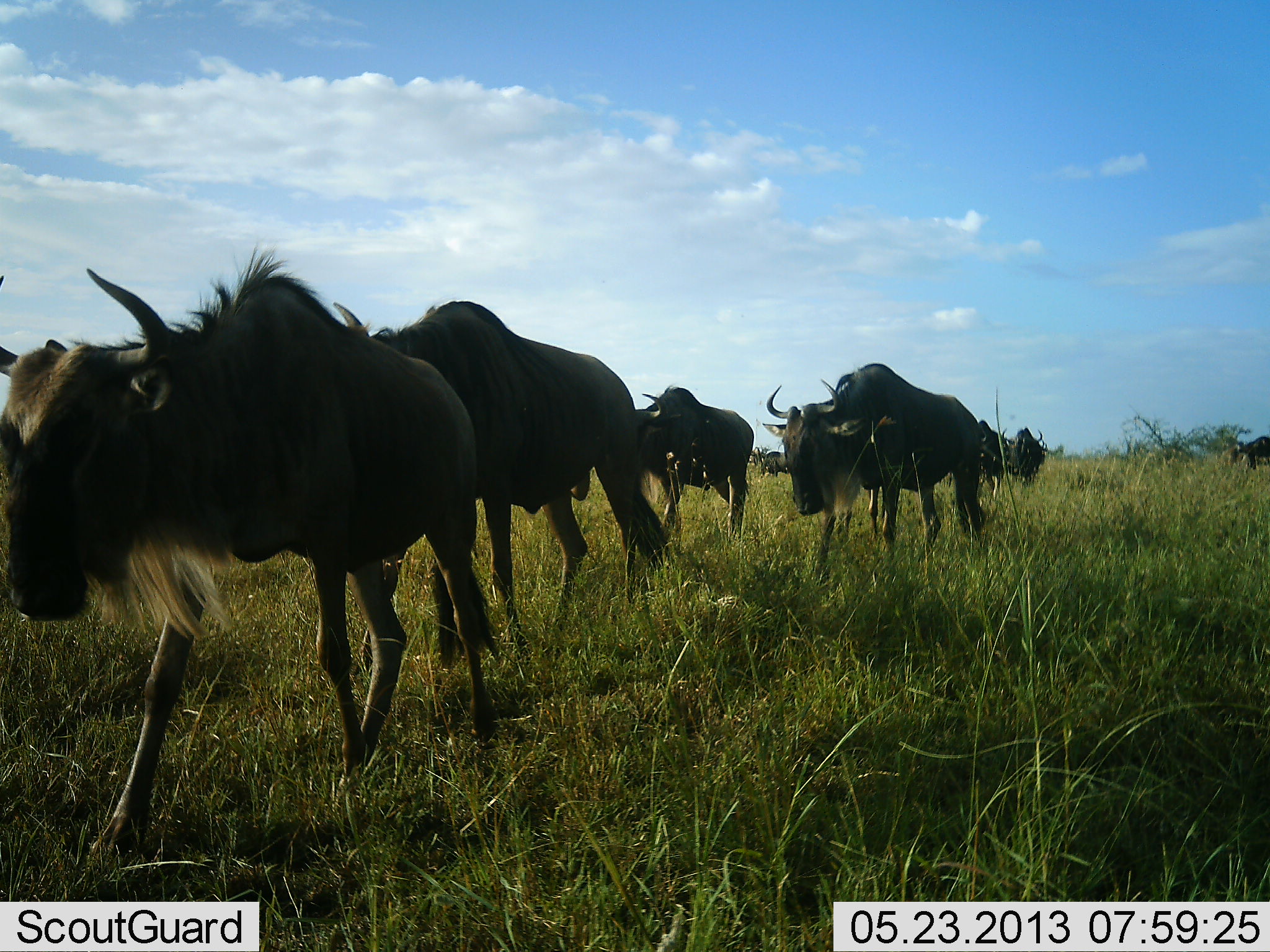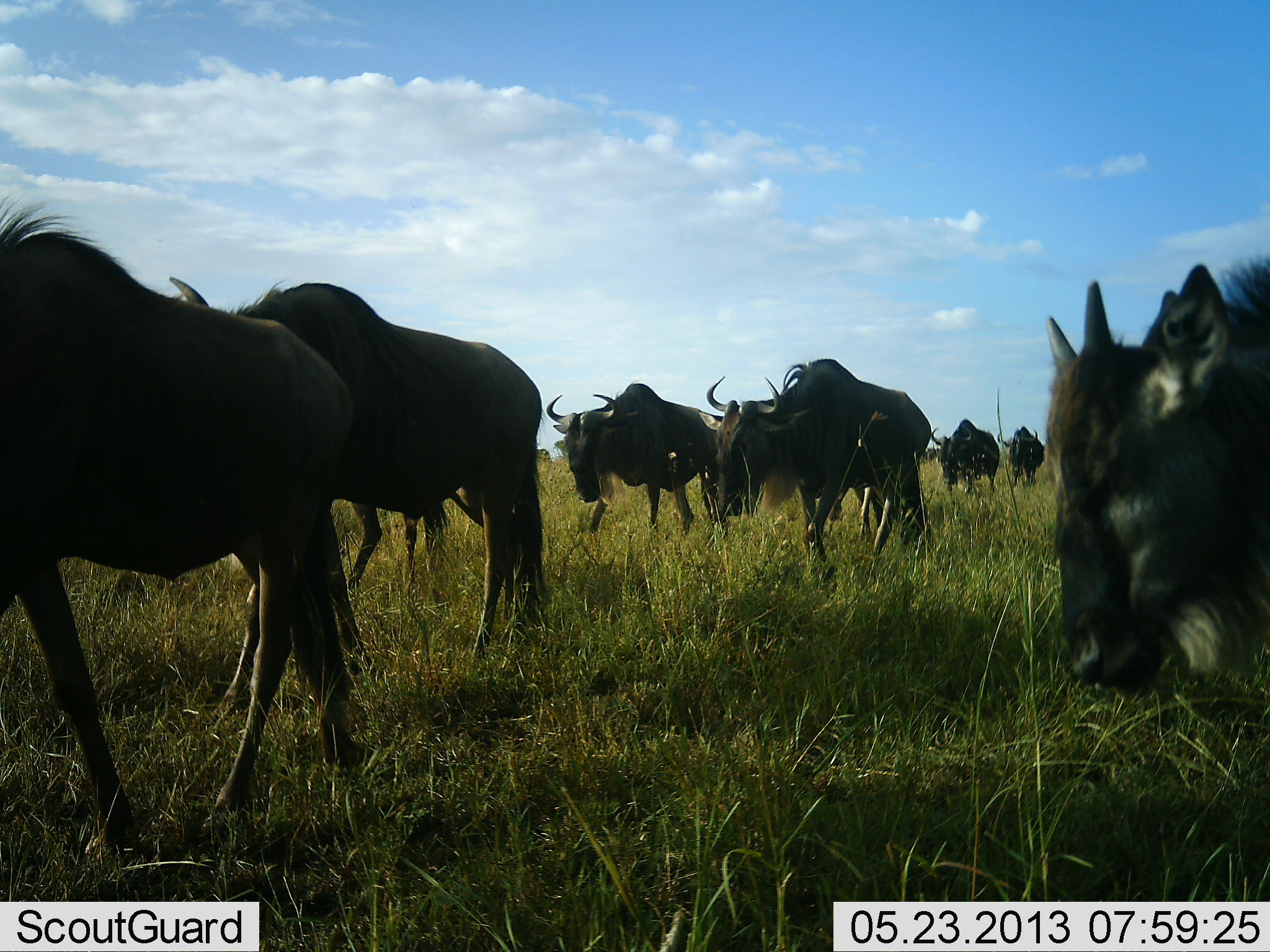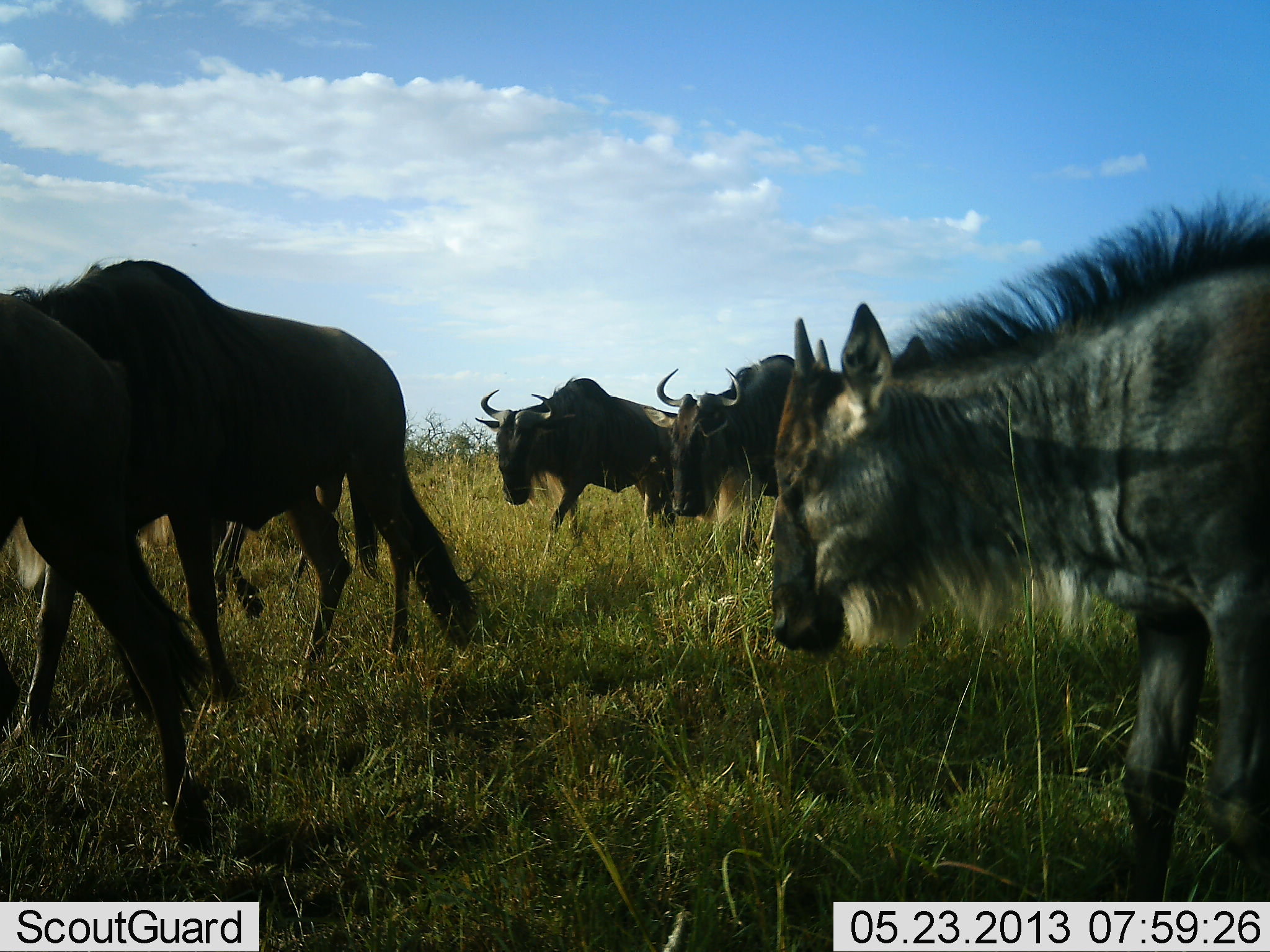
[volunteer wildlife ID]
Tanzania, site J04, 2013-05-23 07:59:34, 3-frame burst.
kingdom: Animalia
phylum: Chordata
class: Mammalia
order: Artiodactyla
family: Bovidae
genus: Connochaetes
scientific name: Connochaetes taurinus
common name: blue wildebeest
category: wildebeest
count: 8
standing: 20%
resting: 0%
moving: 100%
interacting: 0%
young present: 10%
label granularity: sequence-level